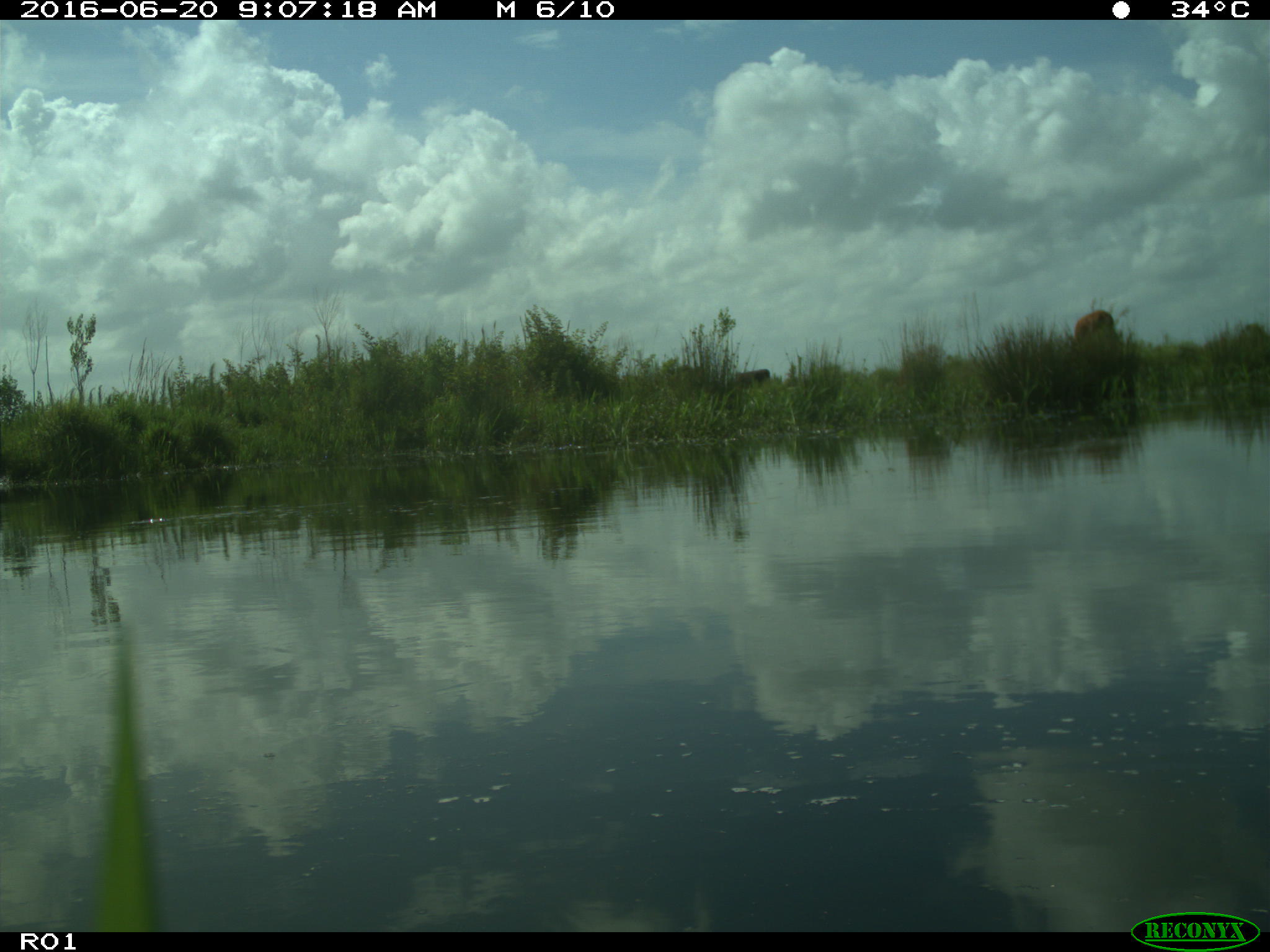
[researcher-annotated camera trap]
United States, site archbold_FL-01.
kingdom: Animalia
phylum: Chordata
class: Mammalia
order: Artiodactyla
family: Bovidae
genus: Bos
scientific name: Bos taurus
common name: domestic cow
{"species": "Bos taurus (domestic cow)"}